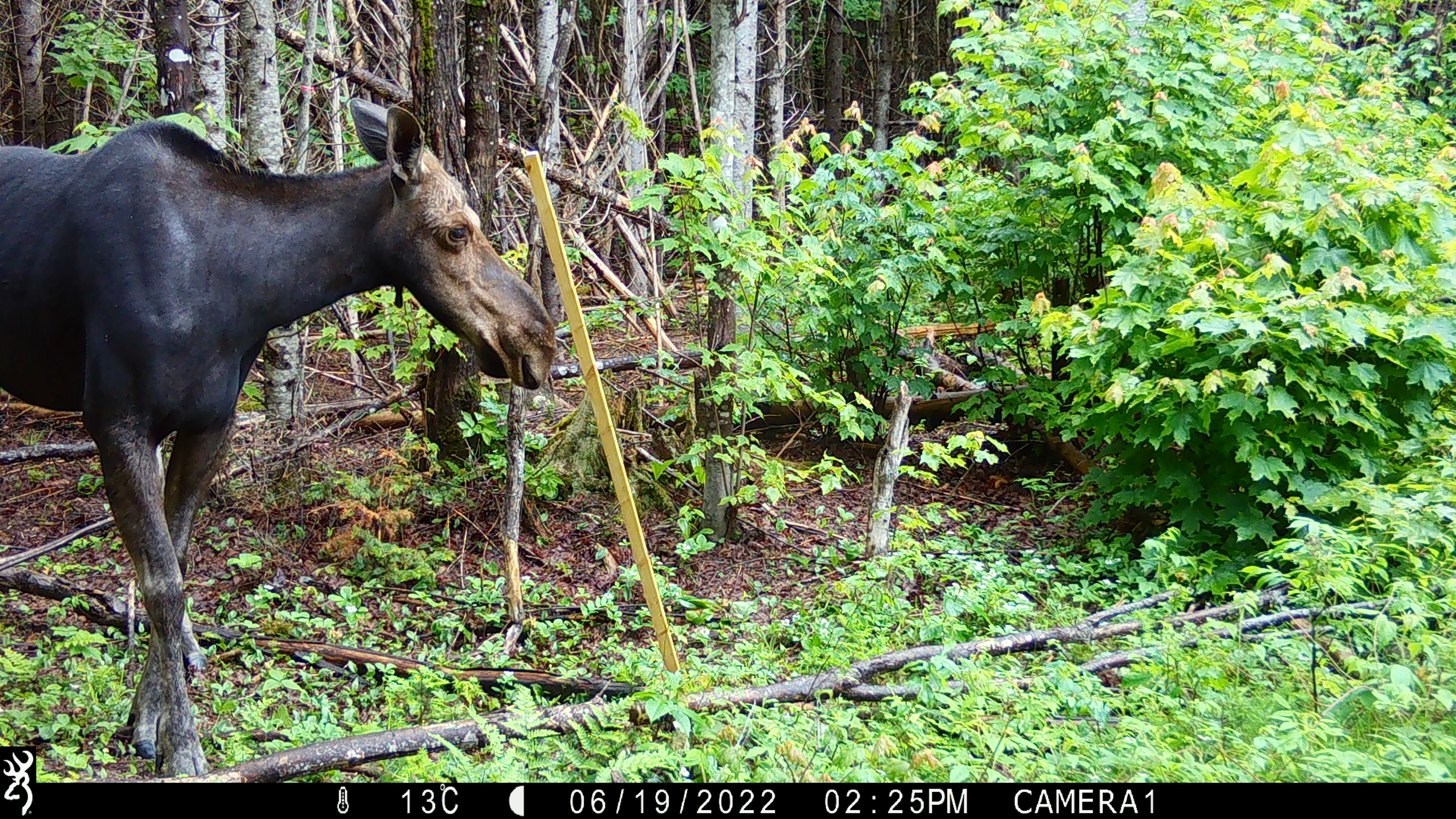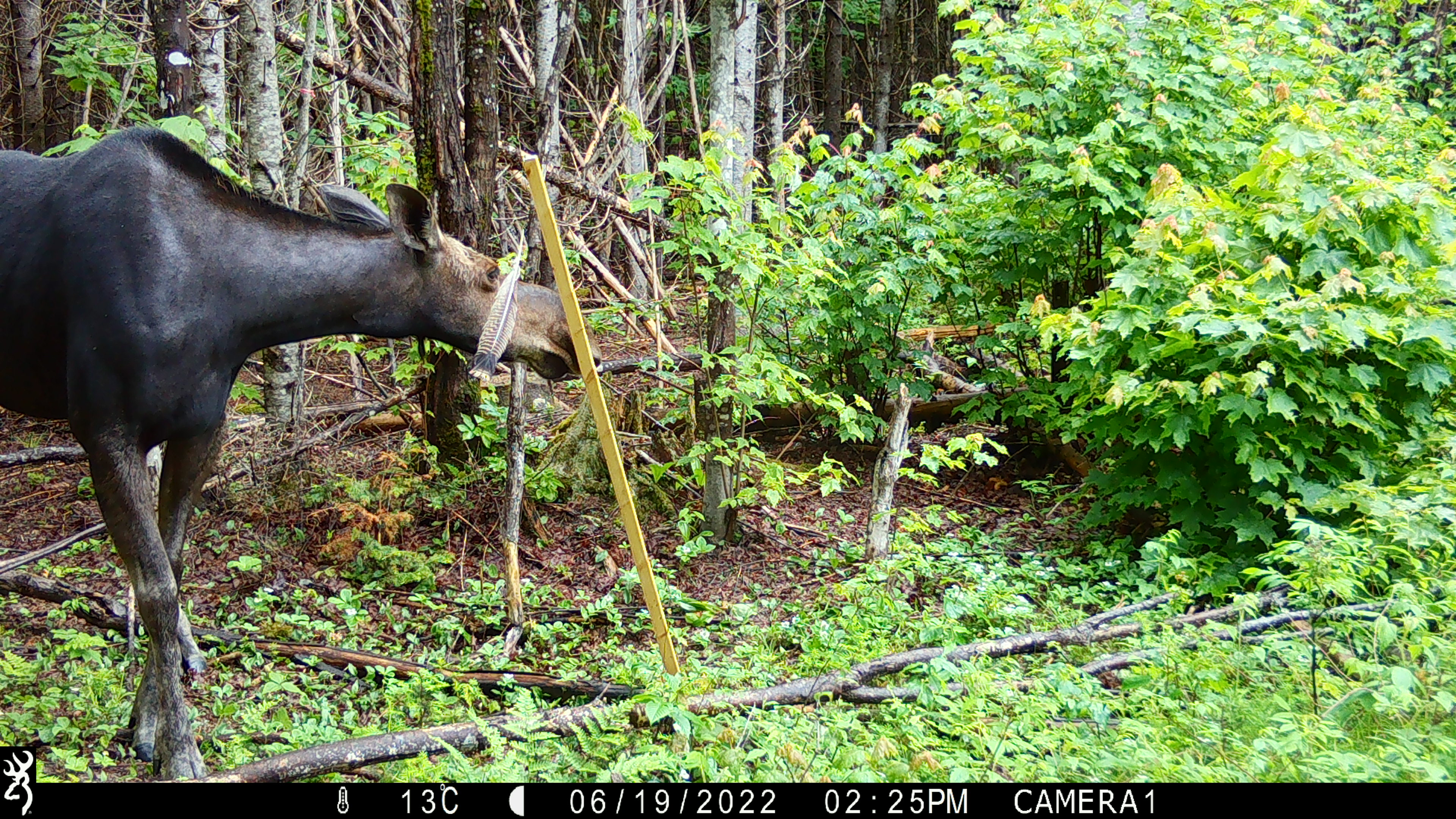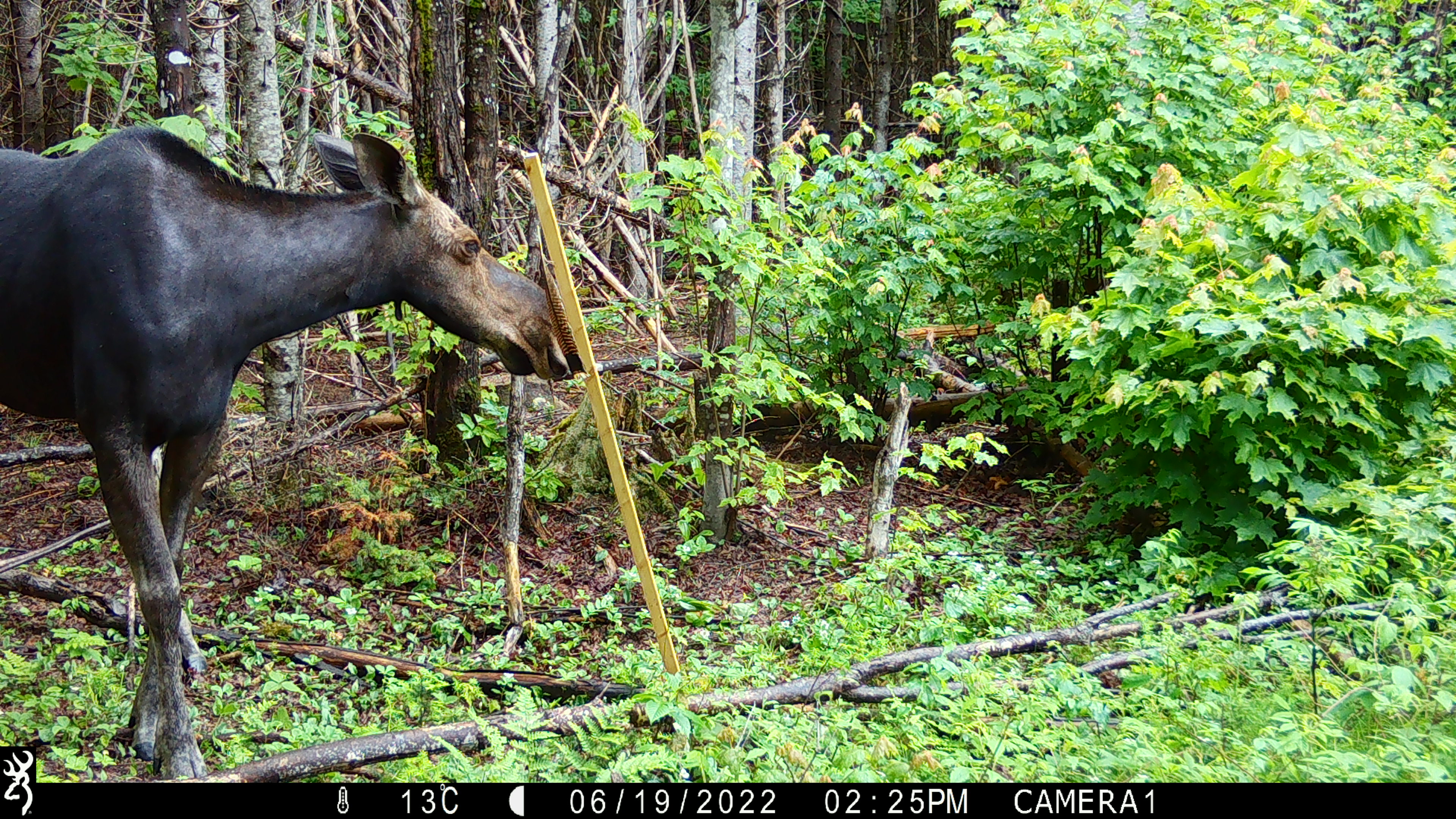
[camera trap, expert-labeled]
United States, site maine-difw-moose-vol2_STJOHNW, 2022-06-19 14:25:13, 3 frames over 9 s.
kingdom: Animalia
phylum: Chordata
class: Mammalia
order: Artiodactyla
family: Cervidae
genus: Alces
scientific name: Alces alces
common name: moose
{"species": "moose (Alces alces)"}